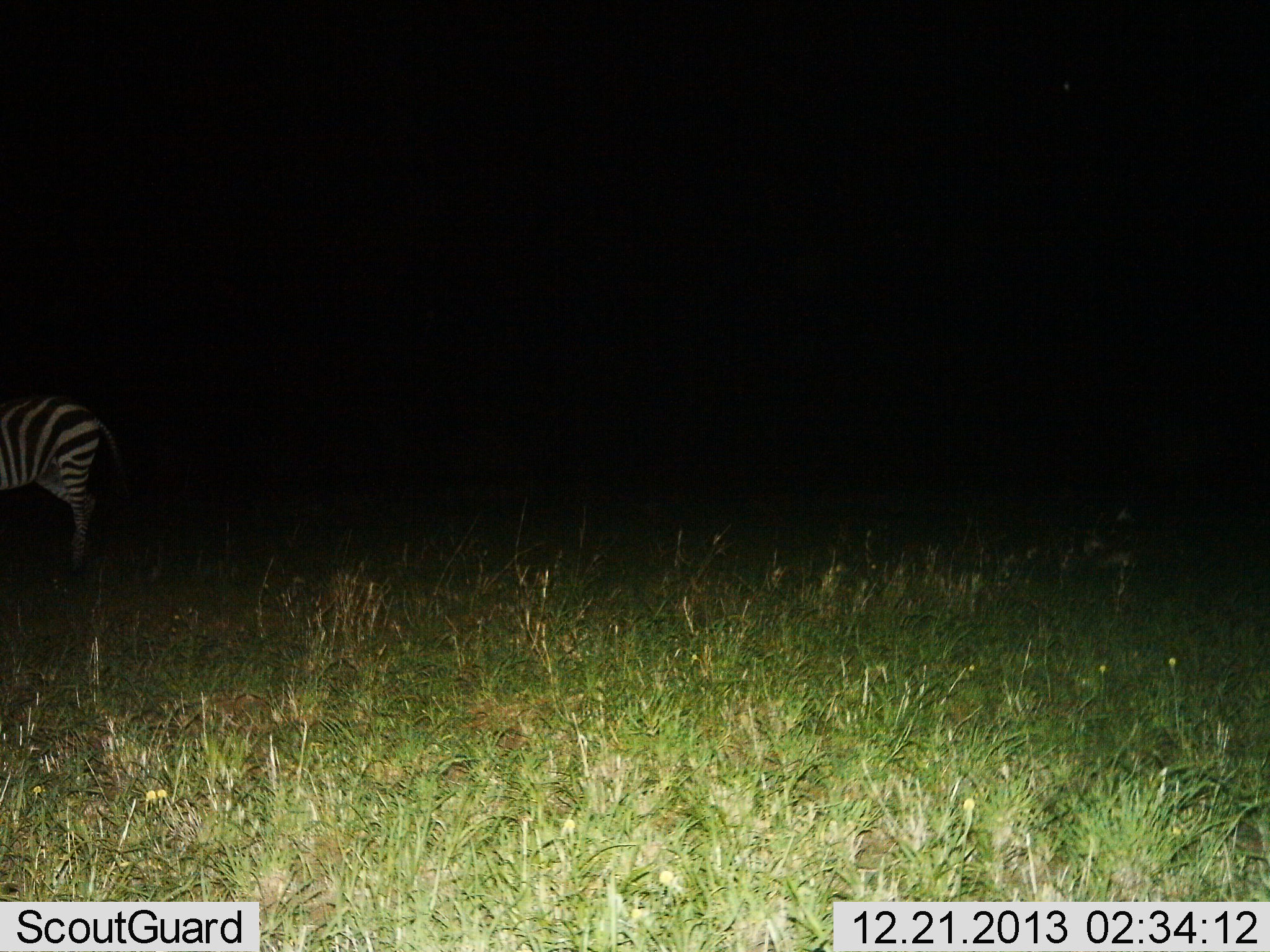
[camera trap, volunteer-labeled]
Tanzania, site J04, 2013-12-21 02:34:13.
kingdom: Animalia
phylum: Chordata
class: Mammalia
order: Perissodactyla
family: Equidae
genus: Equus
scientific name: Equus quagga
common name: plains zebra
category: zebra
Zebra (plains zebra) (Equus quagga), count 1. Behavior (volunteer vote fractions): standing 89%, resting 0%, moving 0%, interacting 0%. Young present (vote fraction): 0%. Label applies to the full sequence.